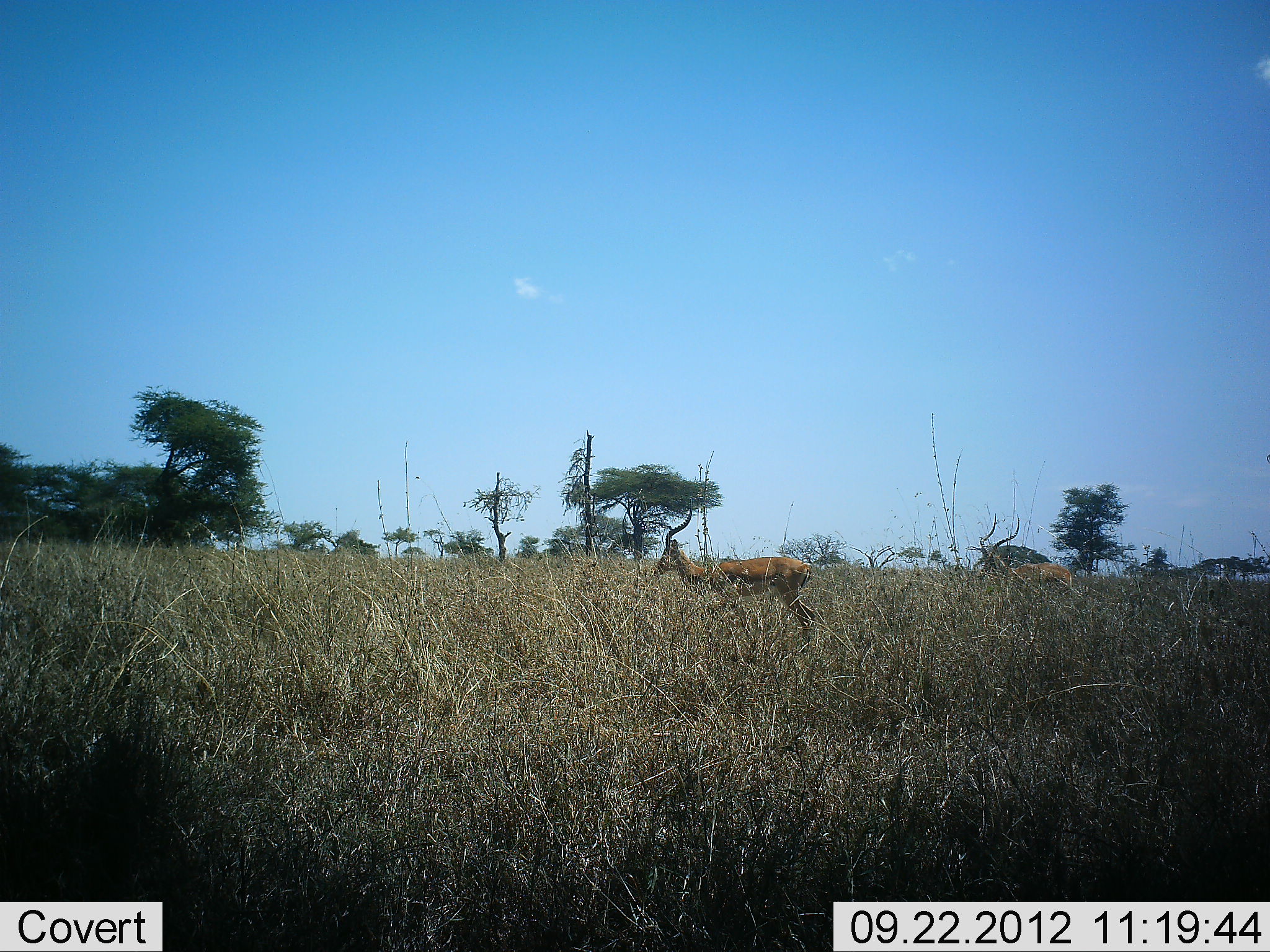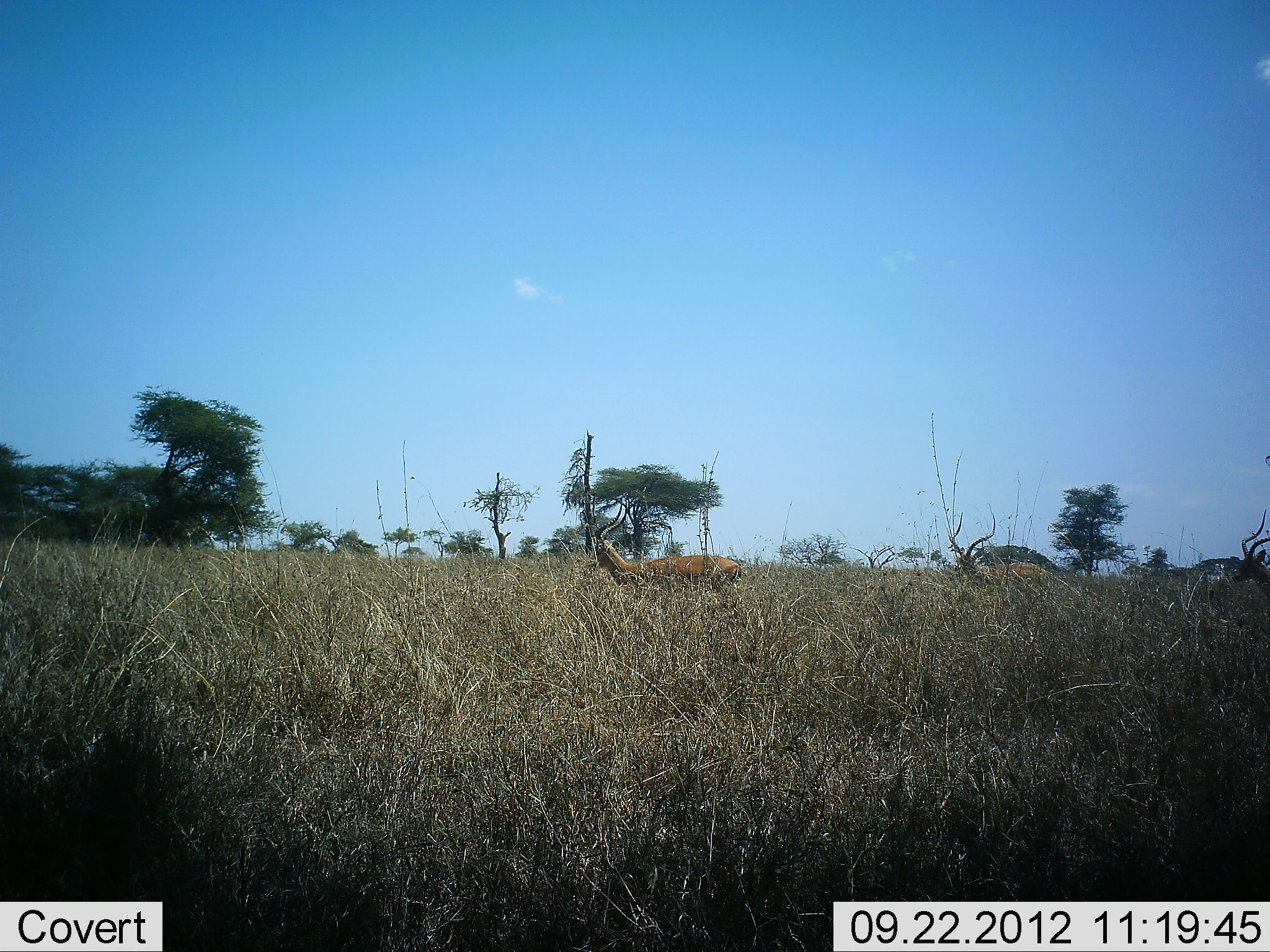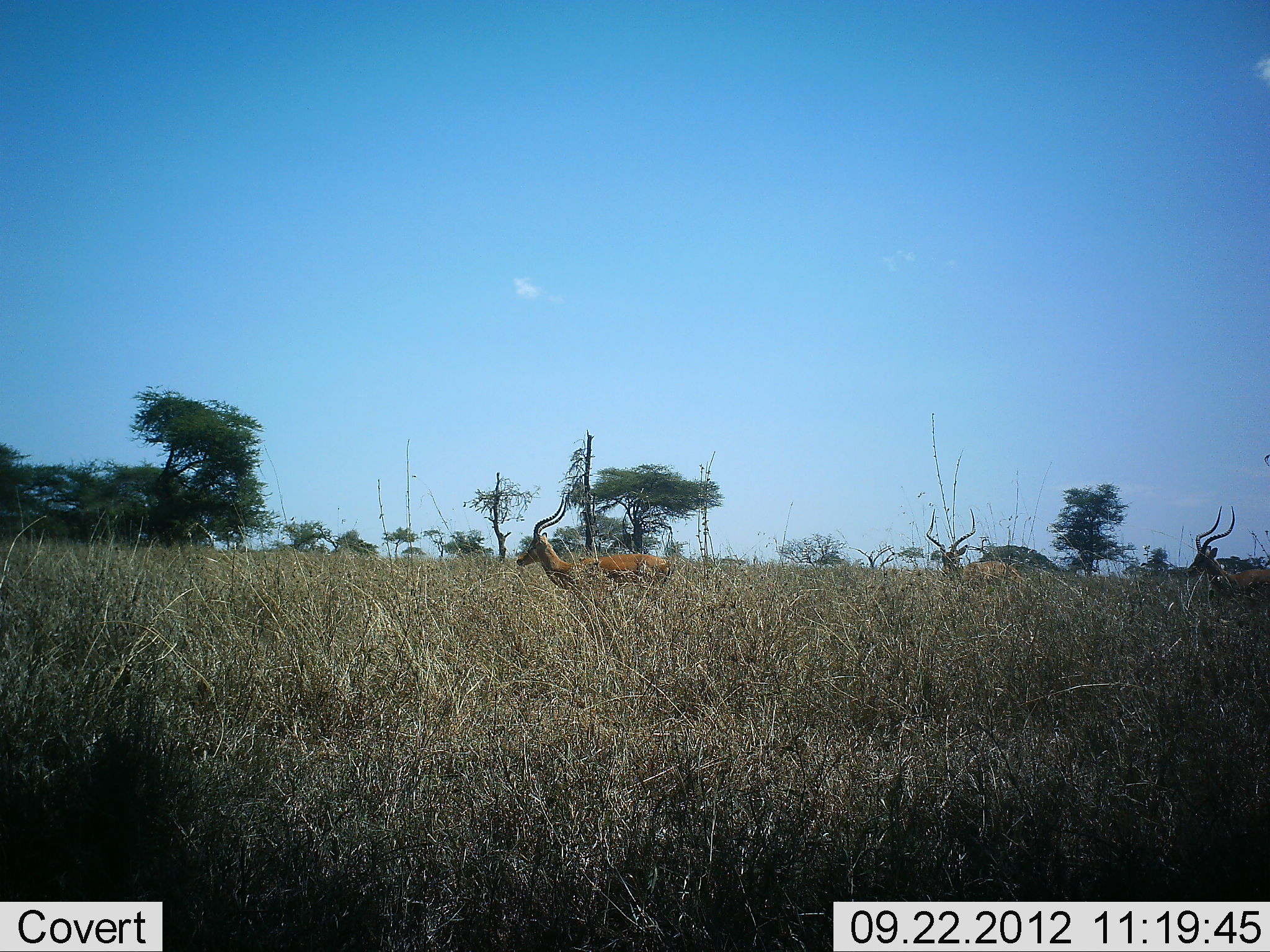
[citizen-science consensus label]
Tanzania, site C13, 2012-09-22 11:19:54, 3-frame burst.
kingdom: Animalia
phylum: Chordata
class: Mammalia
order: Artiodactyla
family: Bovidae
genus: Aepyceros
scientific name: Aepyceros melampus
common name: impala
Impala (Aepyceros melampus), count 3. Behavior (volunteer vote fractions): standing 20%, resting 0%, moving 90%, interacting 0%. Young present (vote fraction): 0%. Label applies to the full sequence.